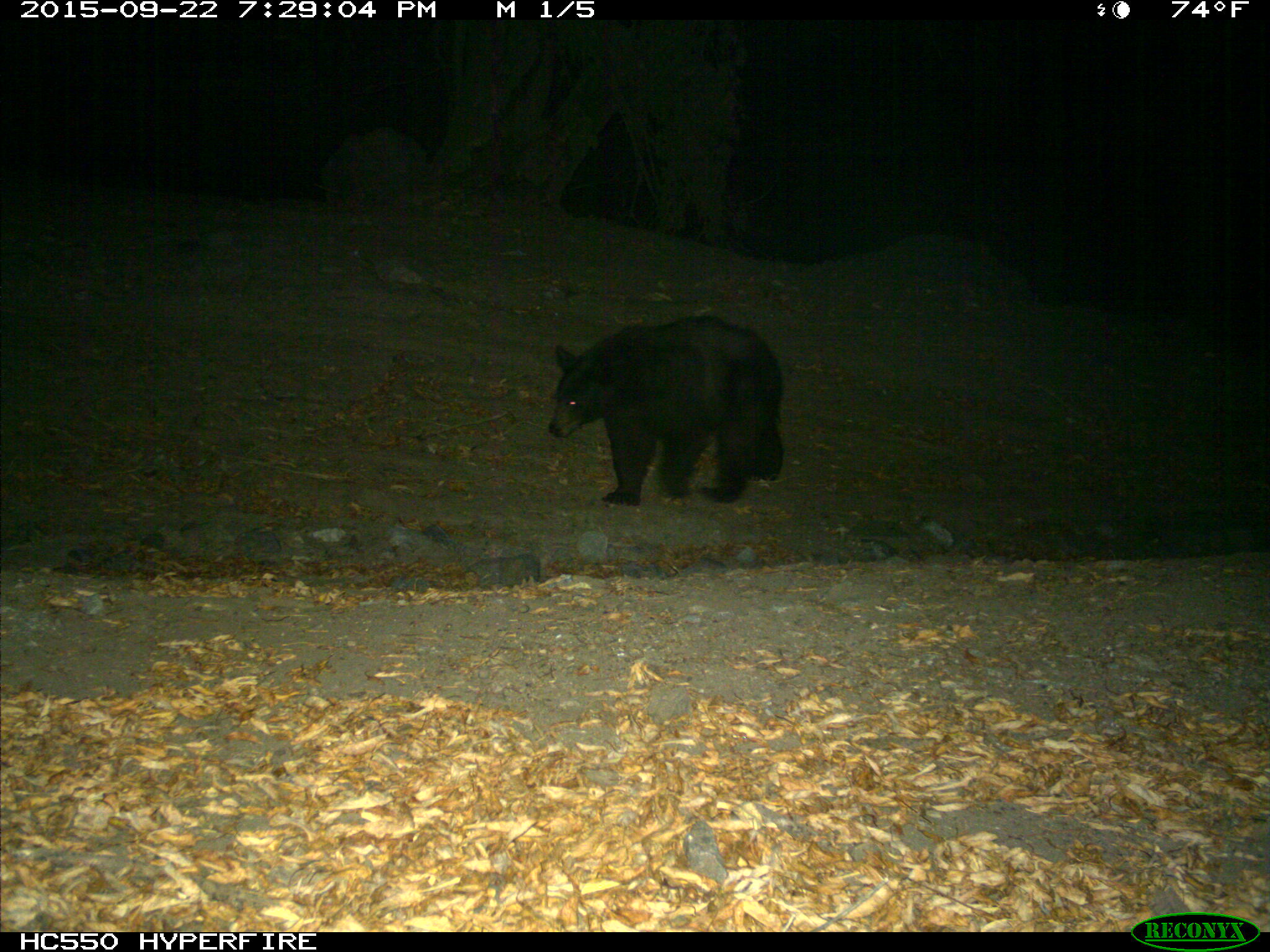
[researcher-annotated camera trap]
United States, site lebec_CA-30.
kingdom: Animalia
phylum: Chordata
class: Mammalia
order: Carnivora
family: Ursidae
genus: Ursus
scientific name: Ursus americanus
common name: american black bear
Ursus americanus (american black bear).